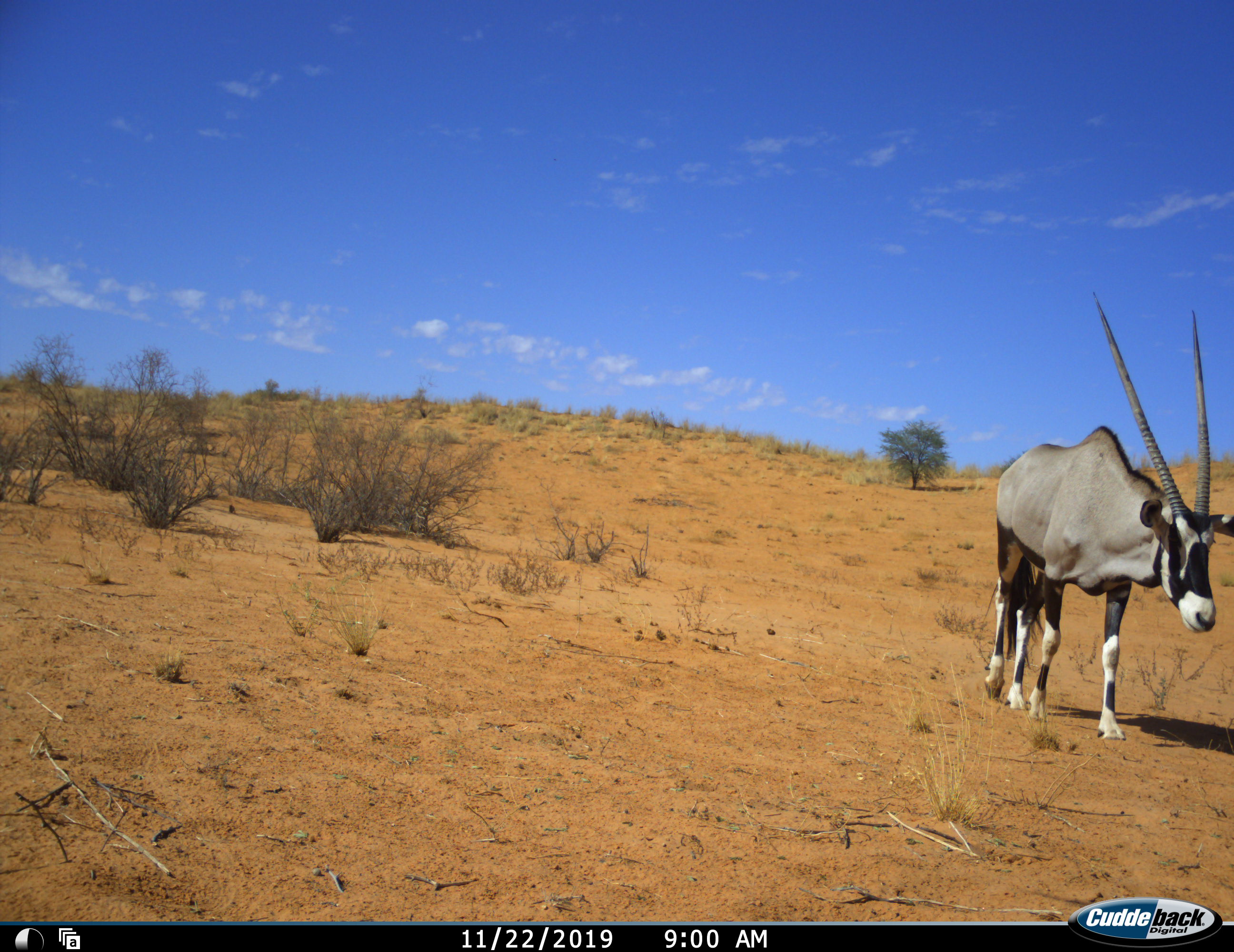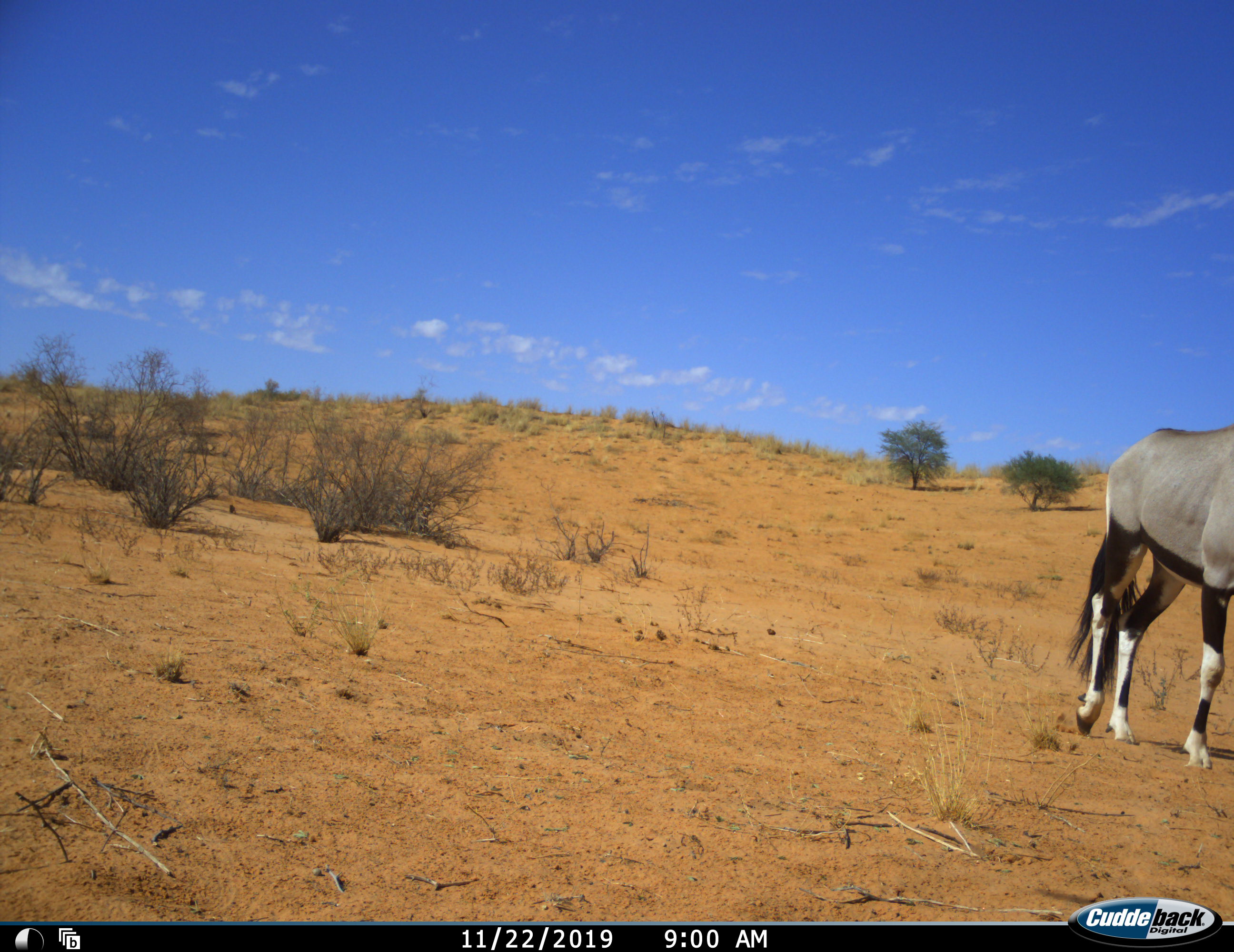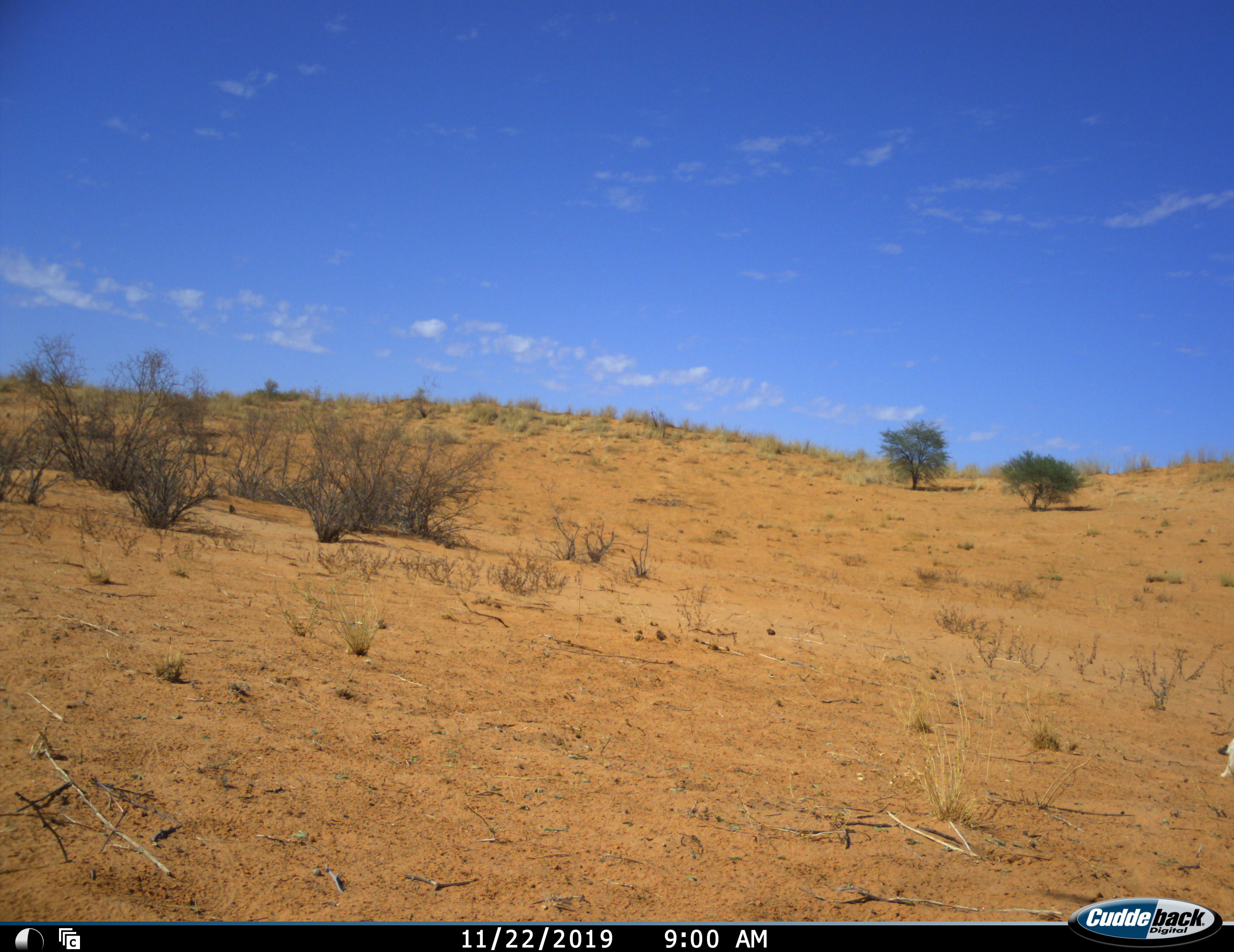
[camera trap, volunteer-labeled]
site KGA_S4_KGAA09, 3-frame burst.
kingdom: Animalia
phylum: Chordata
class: Mammalia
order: Artiodactyla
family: Bovidae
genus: Oryx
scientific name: Oryx gazella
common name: gemsbok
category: oryx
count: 1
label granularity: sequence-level